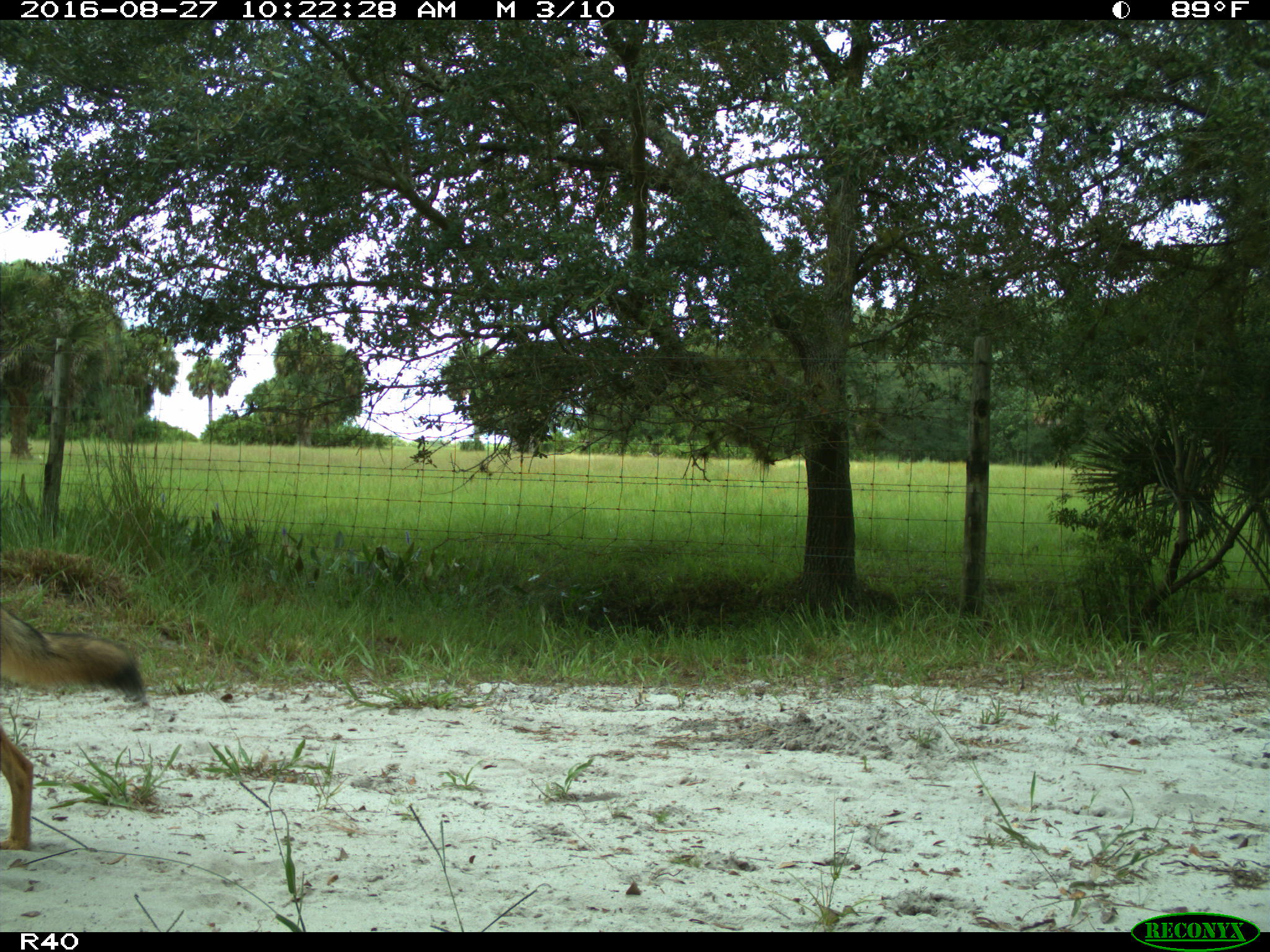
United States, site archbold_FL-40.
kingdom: Animalia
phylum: Chordata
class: Mammalia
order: Carnivora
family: Canidae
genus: Canis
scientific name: Canis latrans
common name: coyote